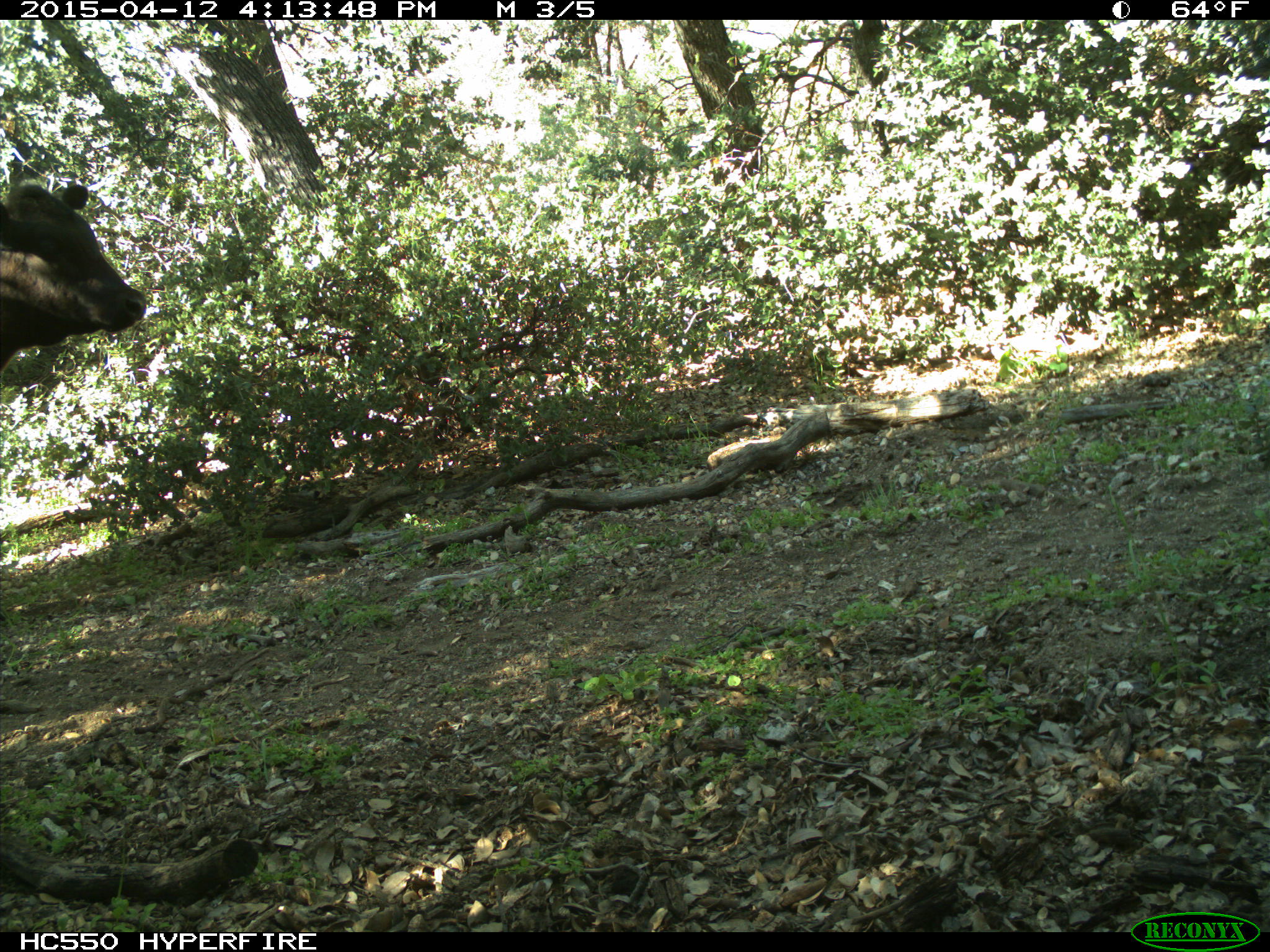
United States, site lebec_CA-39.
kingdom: Animalia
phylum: Chordata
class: Mammalia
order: Artiodactyla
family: Bovidae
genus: Bos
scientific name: Bos taurus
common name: domestic cow